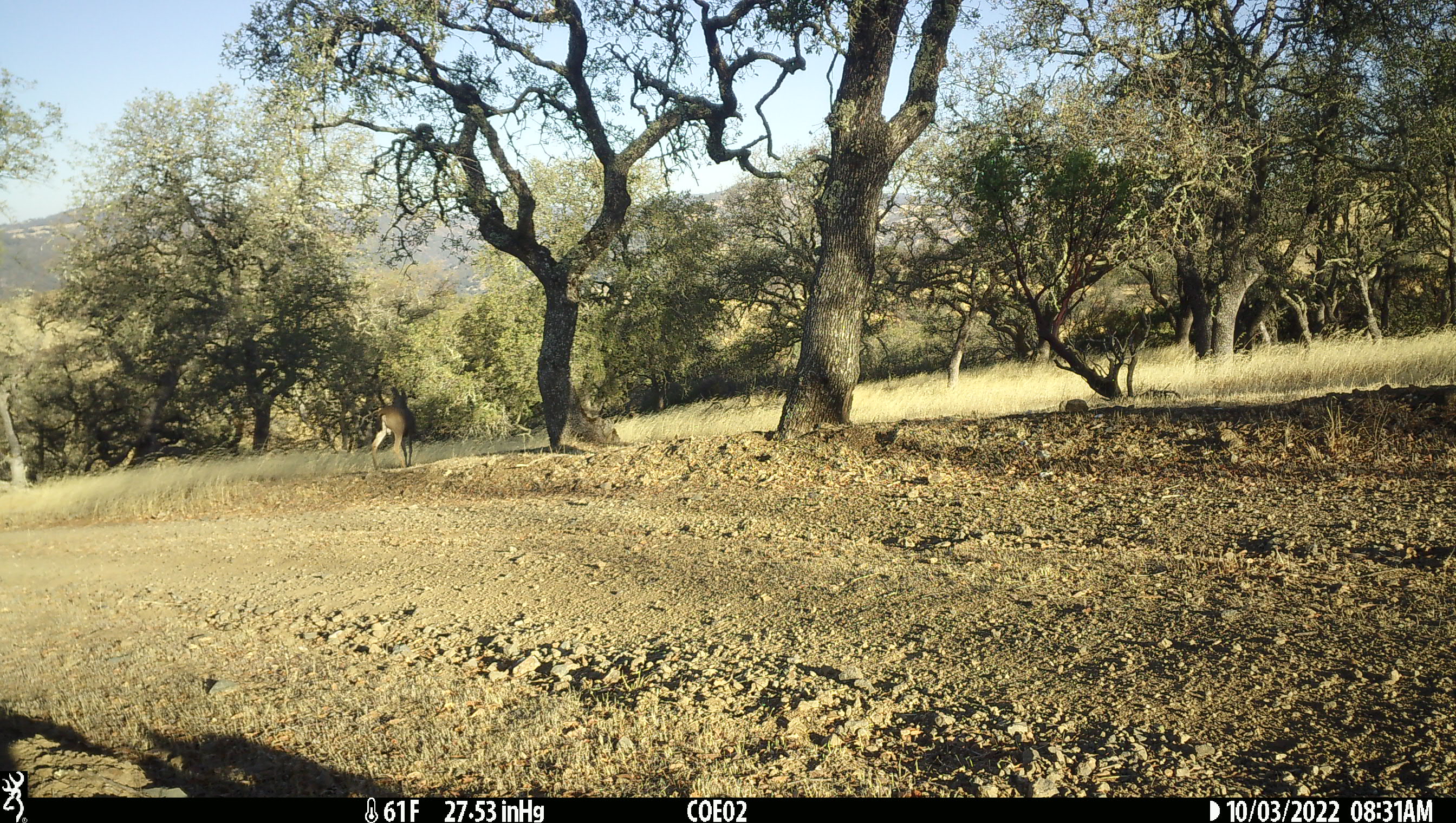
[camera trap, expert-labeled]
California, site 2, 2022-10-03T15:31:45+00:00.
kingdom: Animalia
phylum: Chordata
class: Mammalia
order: Artiodactyla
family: Cervidae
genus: Odocoileus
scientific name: Odocoileus hemionus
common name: mule deer